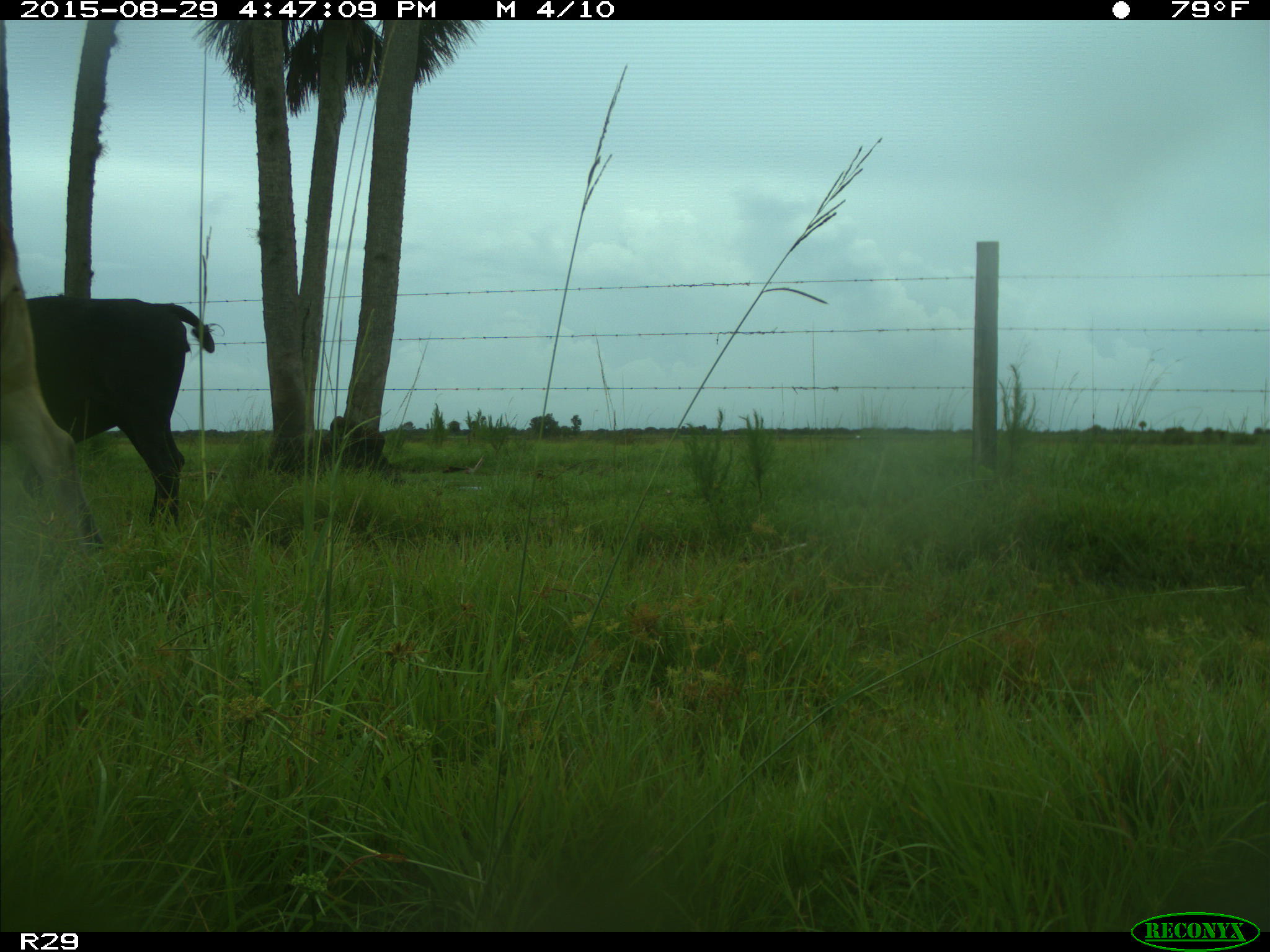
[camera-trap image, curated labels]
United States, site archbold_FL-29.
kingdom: Animalia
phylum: Chordata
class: Mammalia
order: Artiodactyla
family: Bovidae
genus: Bos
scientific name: Bos taurus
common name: domestic cow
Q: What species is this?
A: Bos taurus (domestic cow).